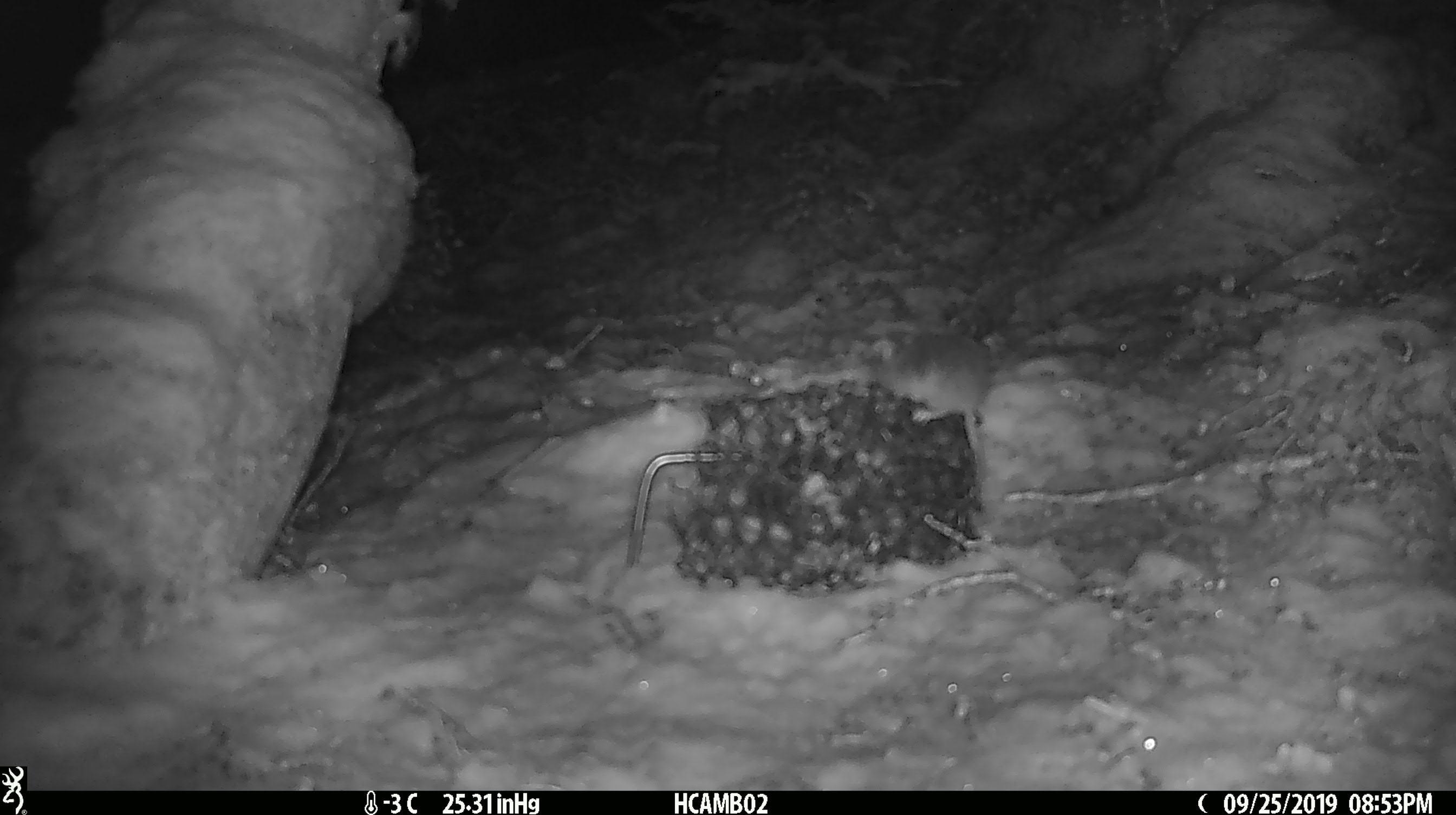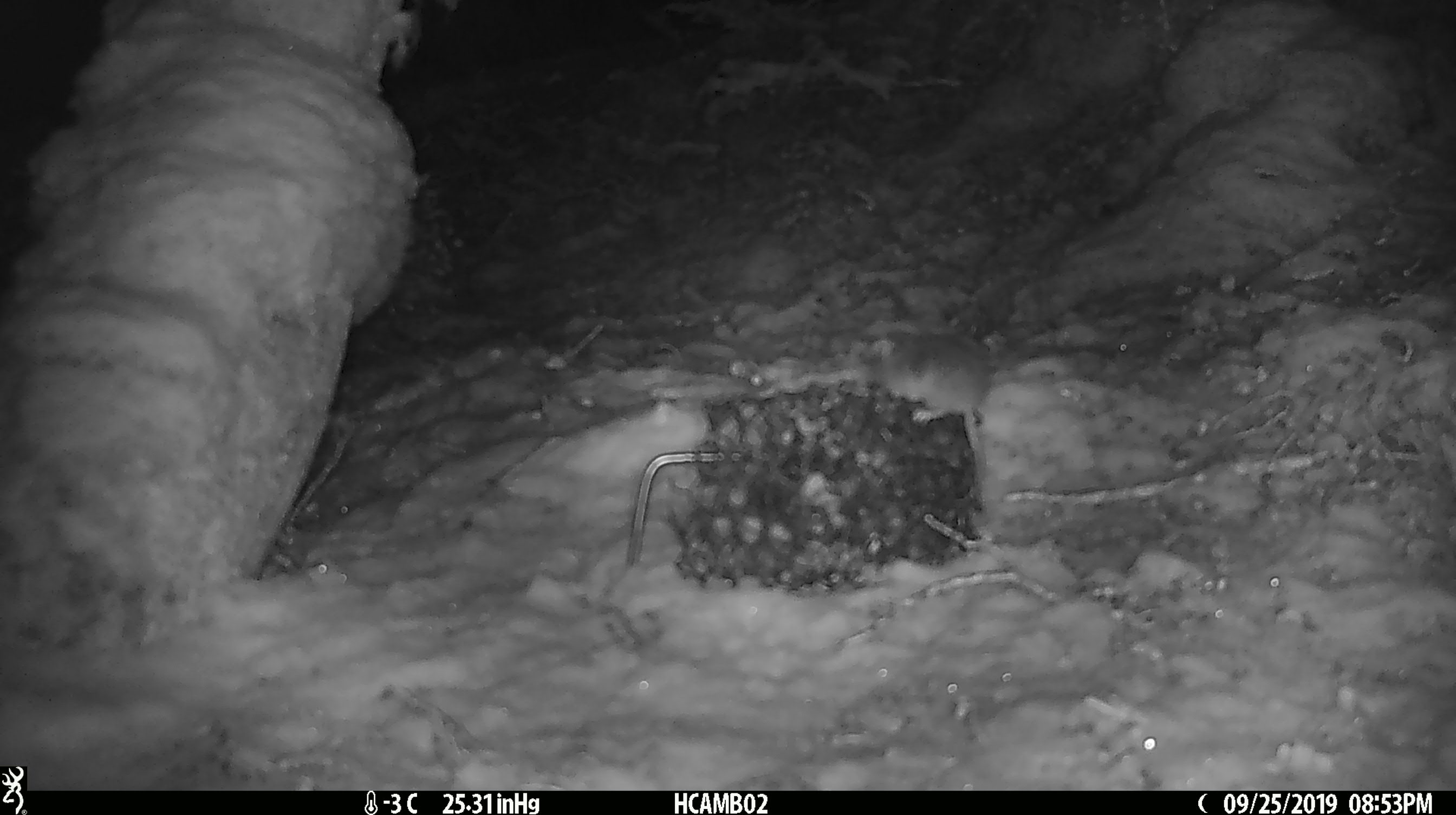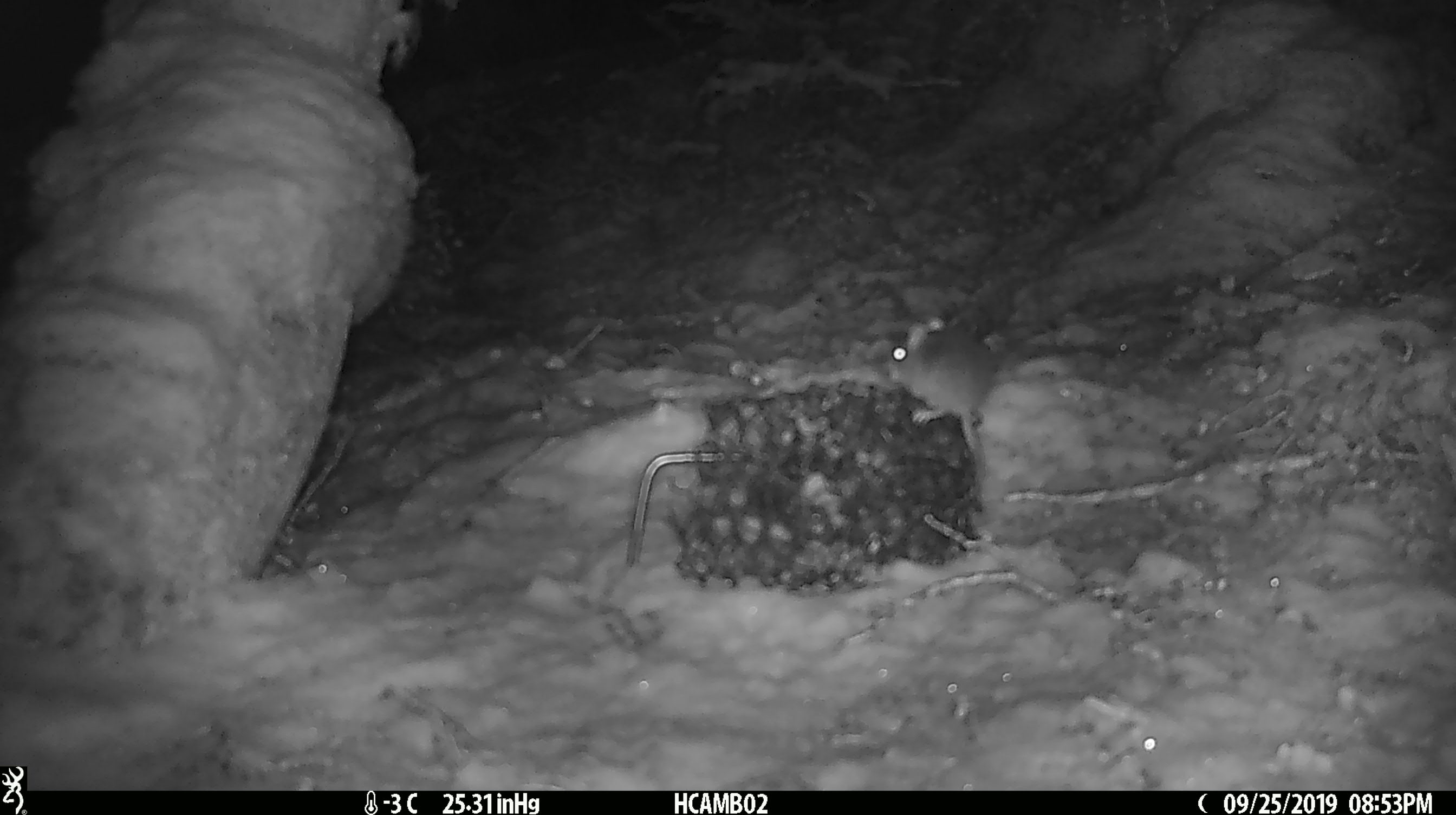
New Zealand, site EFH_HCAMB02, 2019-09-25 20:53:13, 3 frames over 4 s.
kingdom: Animalia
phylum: Chordata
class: Mammalia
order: Rodentia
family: Muridae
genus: Mus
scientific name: Mus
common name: mouse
Mouse (Mus).